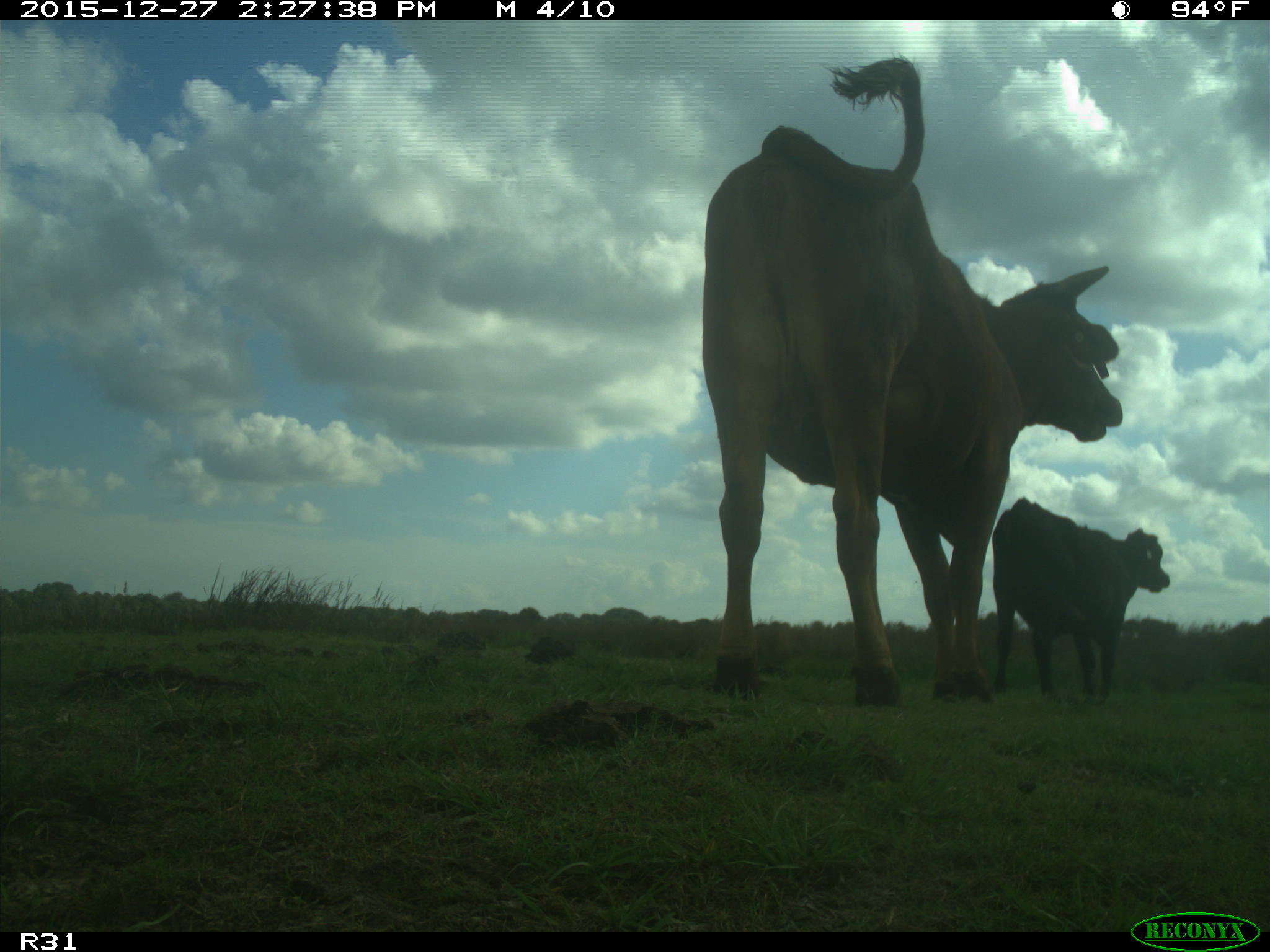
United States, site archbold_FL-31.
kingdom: Animalia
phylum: Chordata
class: Mammalia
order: Artiodactyla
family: Bovidae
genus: Bos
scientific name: Bos taurus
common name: domestic cow